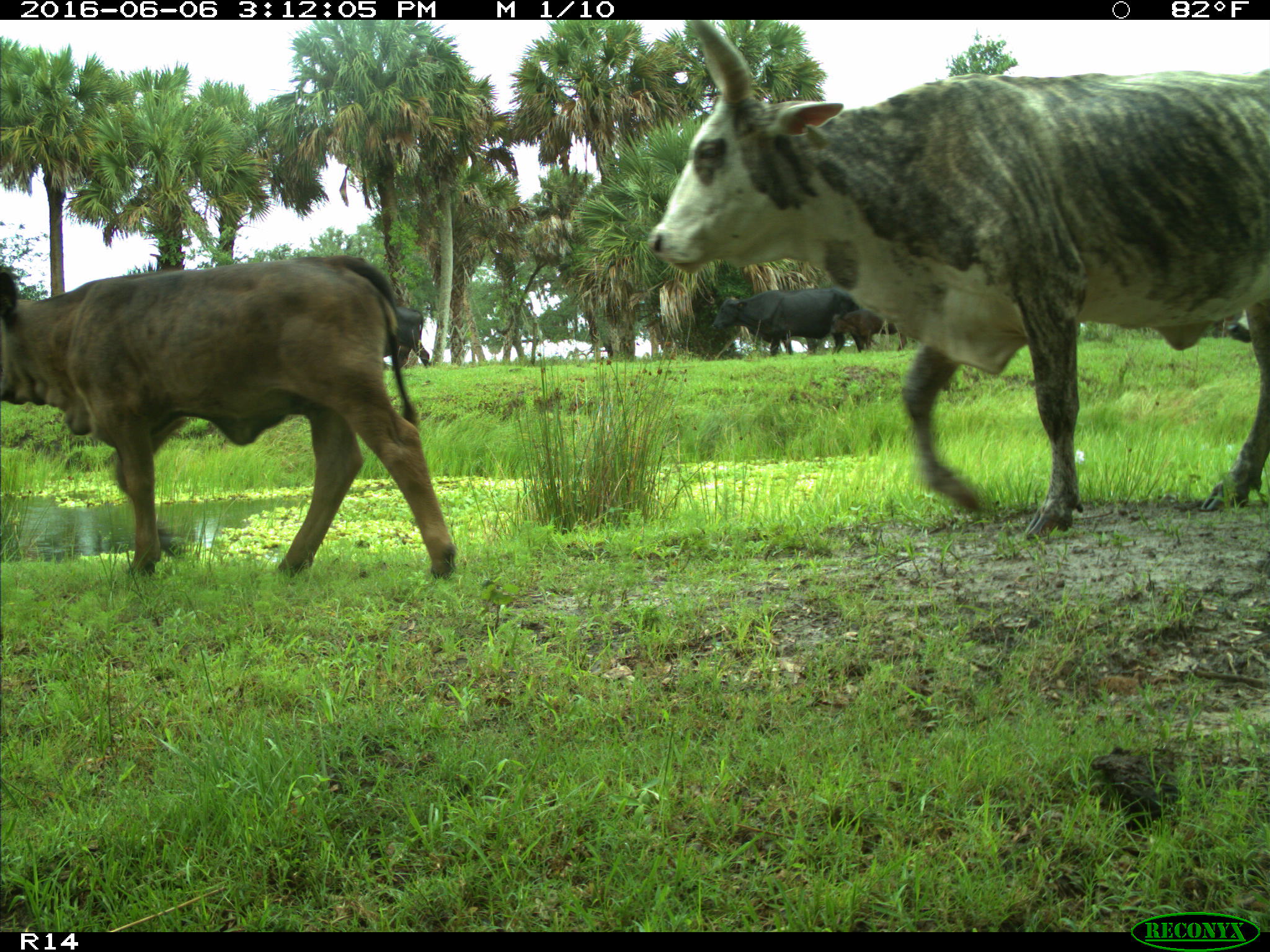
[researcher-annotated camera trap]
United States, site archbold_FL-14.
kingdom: Animalia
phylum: Chordata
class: Mammalia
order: Artiodactyla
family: Bovidae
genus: Bos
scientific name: Bos taurus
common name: domestic cow